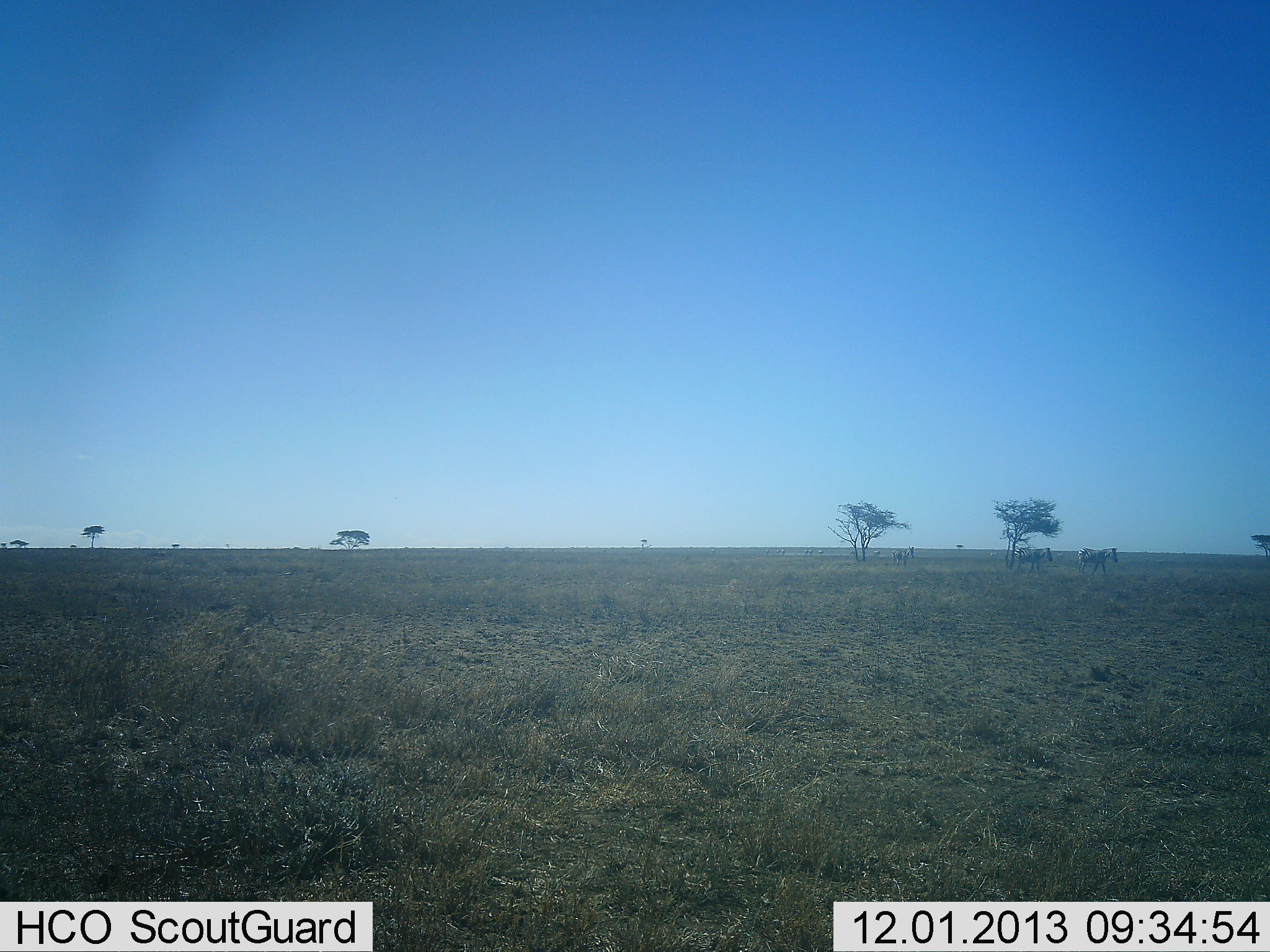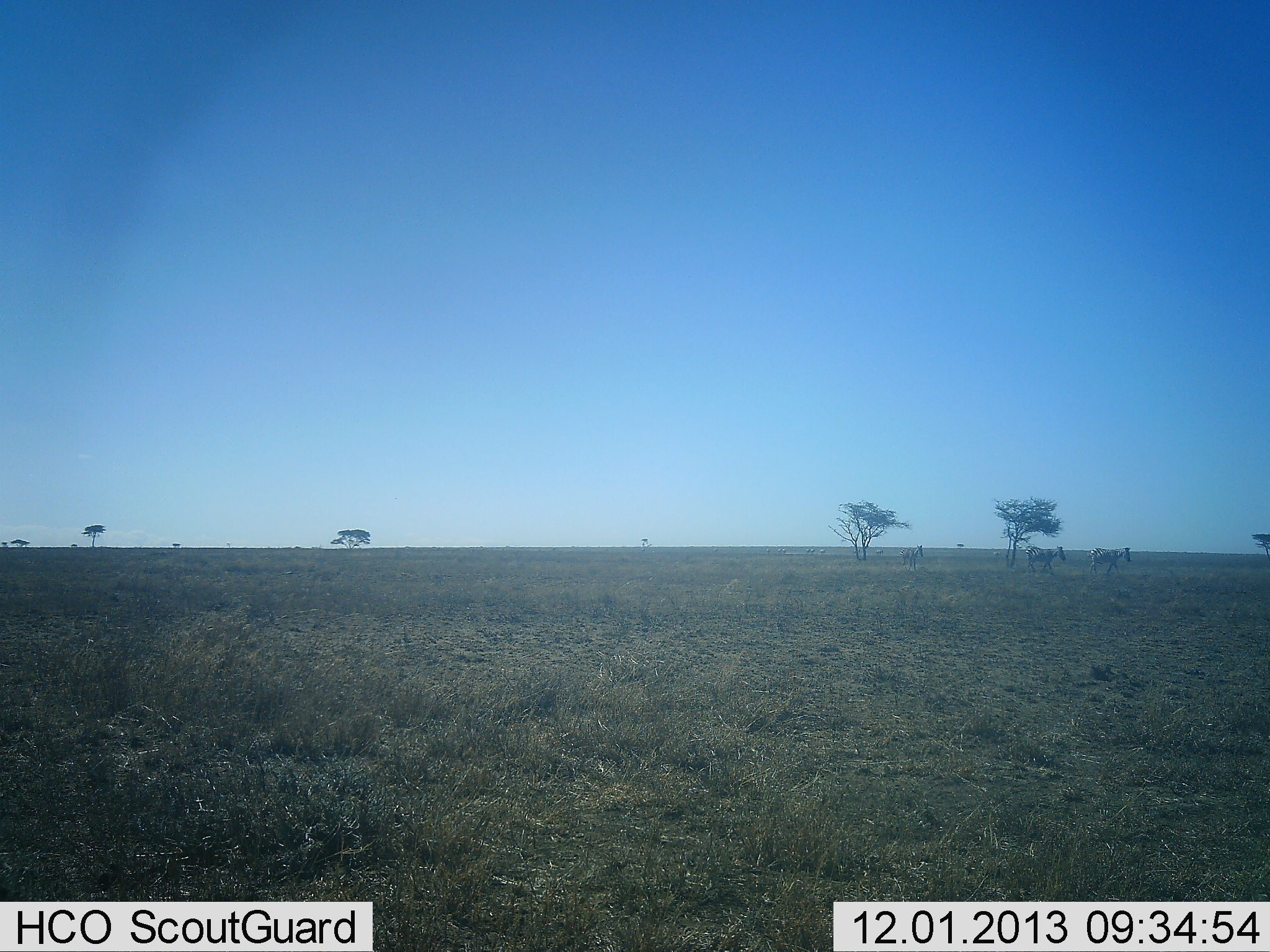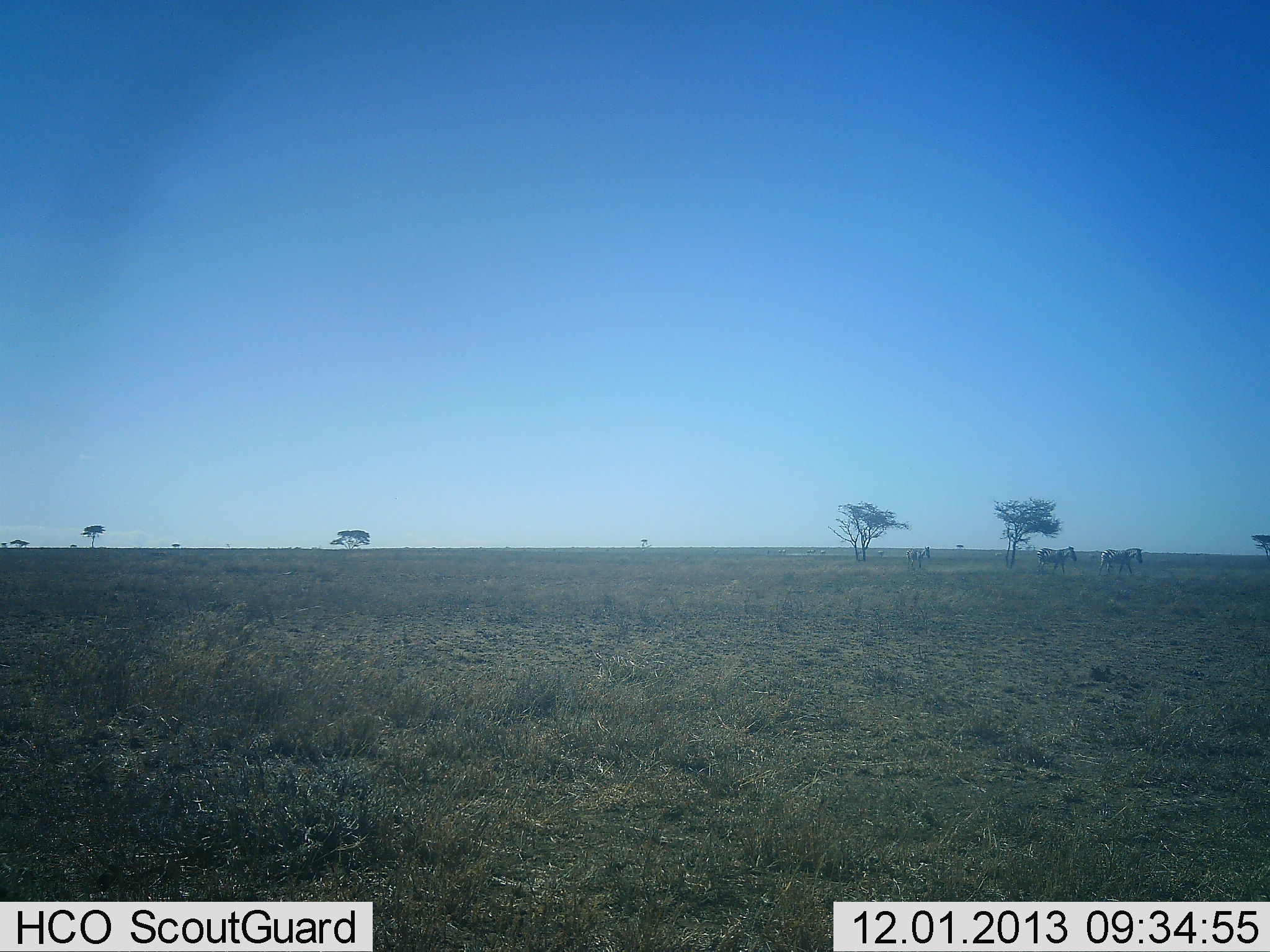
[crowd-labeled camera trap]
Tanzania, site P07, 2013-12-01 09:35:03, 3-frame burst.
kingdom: Animalia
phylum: Chordata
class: Mammalia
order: Perissodactyla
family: Equidae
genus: Equus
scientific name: Equus quagga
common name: plains zebra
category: zebra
Zebra (plains zebra) (Equus quagga), count 3. Behavior (volunteer vote fractions): standing 10%, resting 0%, moving 90%, interacting 0%. Young present (vote fraction): 10%. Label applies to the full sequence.